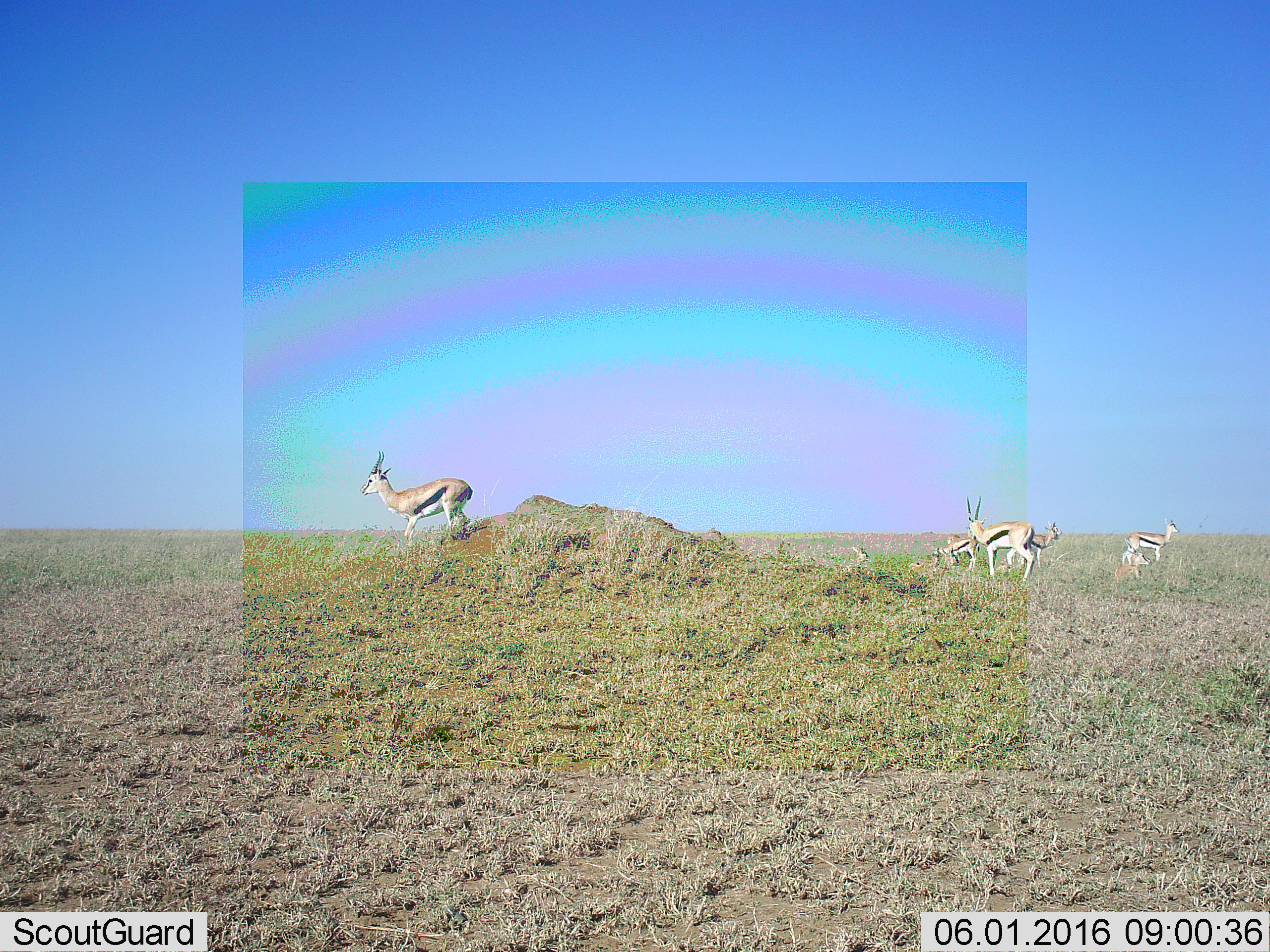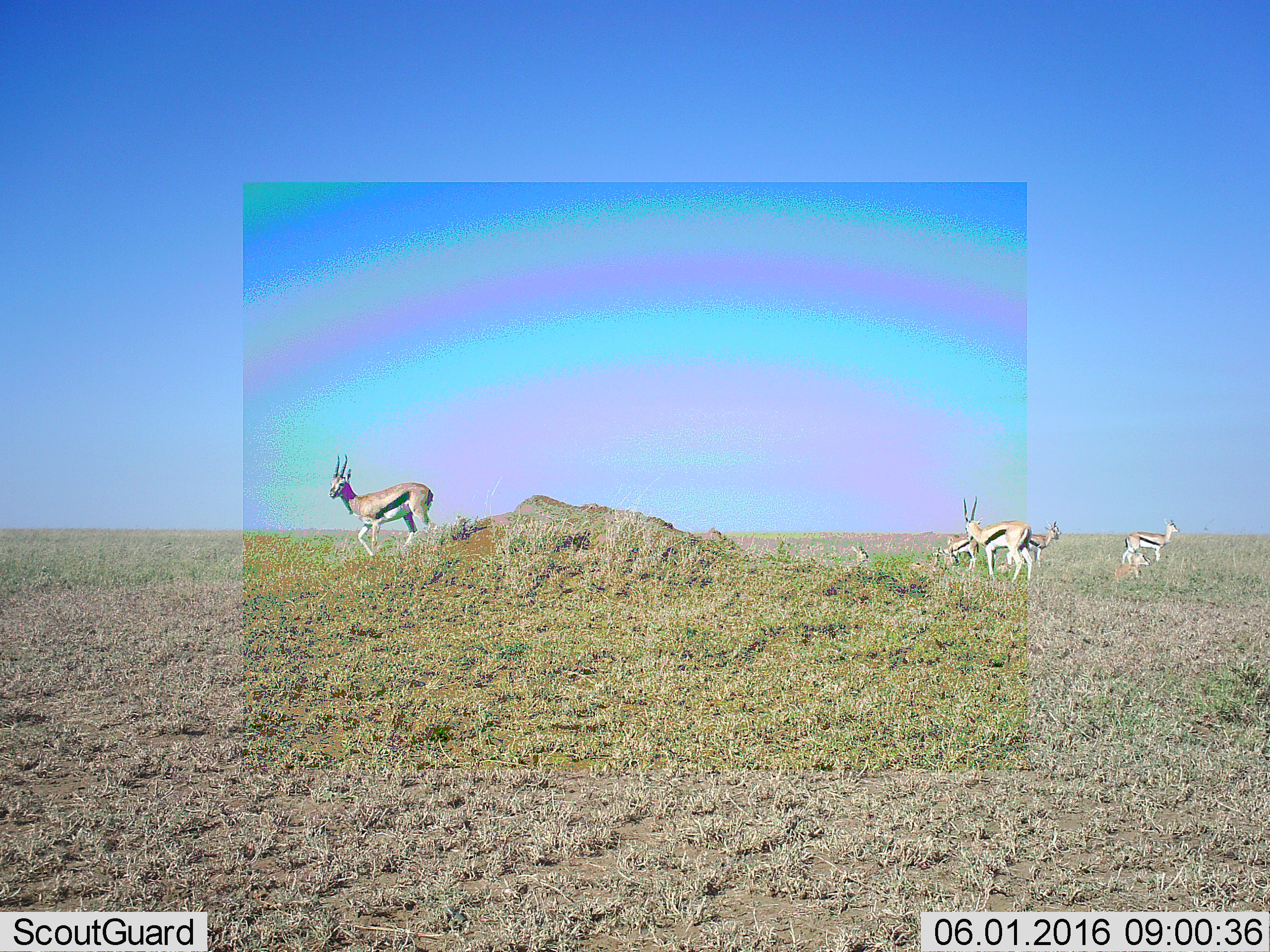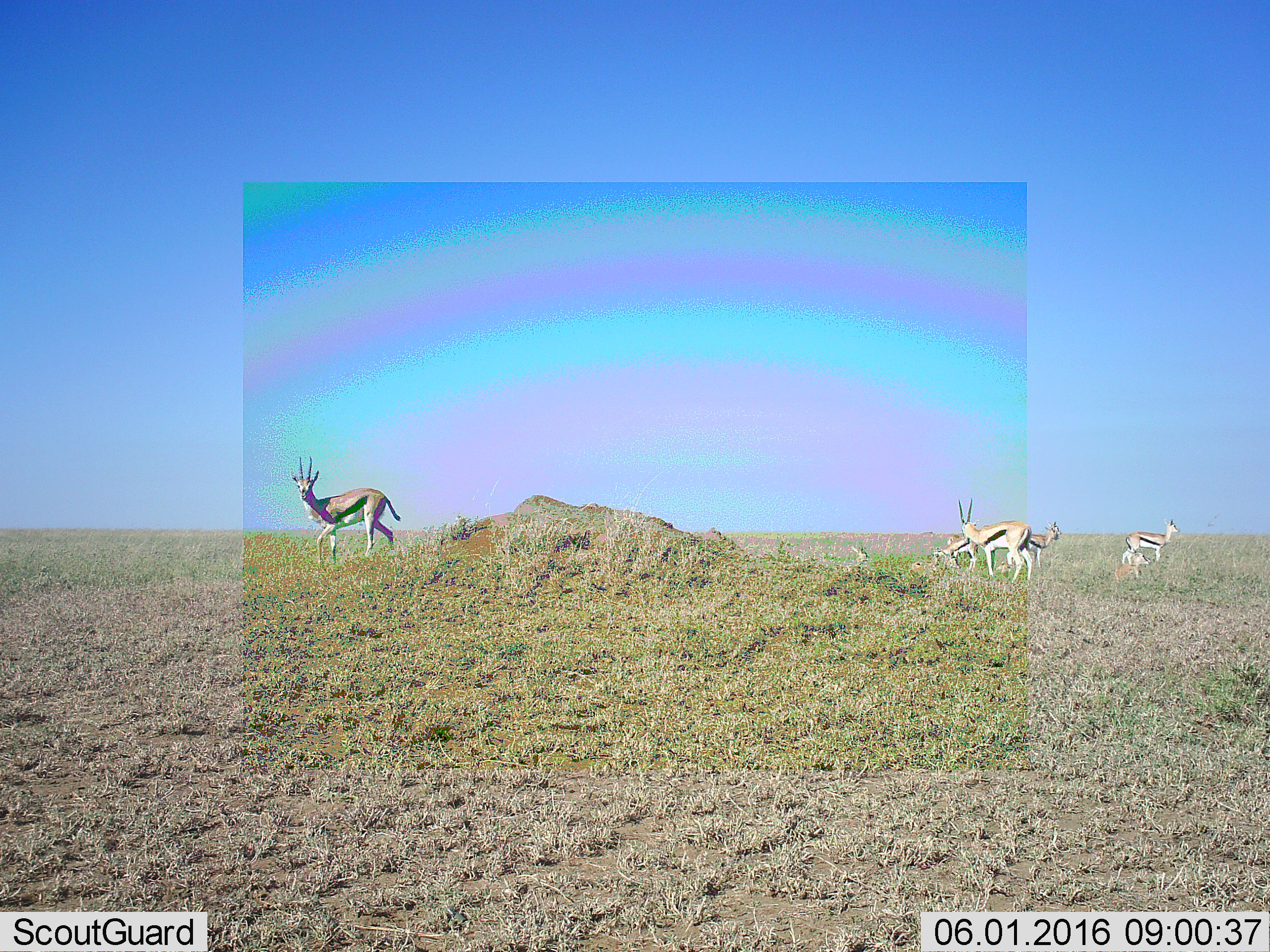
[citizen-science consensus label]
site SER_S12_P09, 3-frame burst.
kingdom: Animalia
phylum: Chordata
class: Mammalia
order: Artiodactyla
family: Bovidae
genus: Eudorcas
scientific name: Eudorcas thomsonii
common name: thomson's gazelle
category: gazellethomsons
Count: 8.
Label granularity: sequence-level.